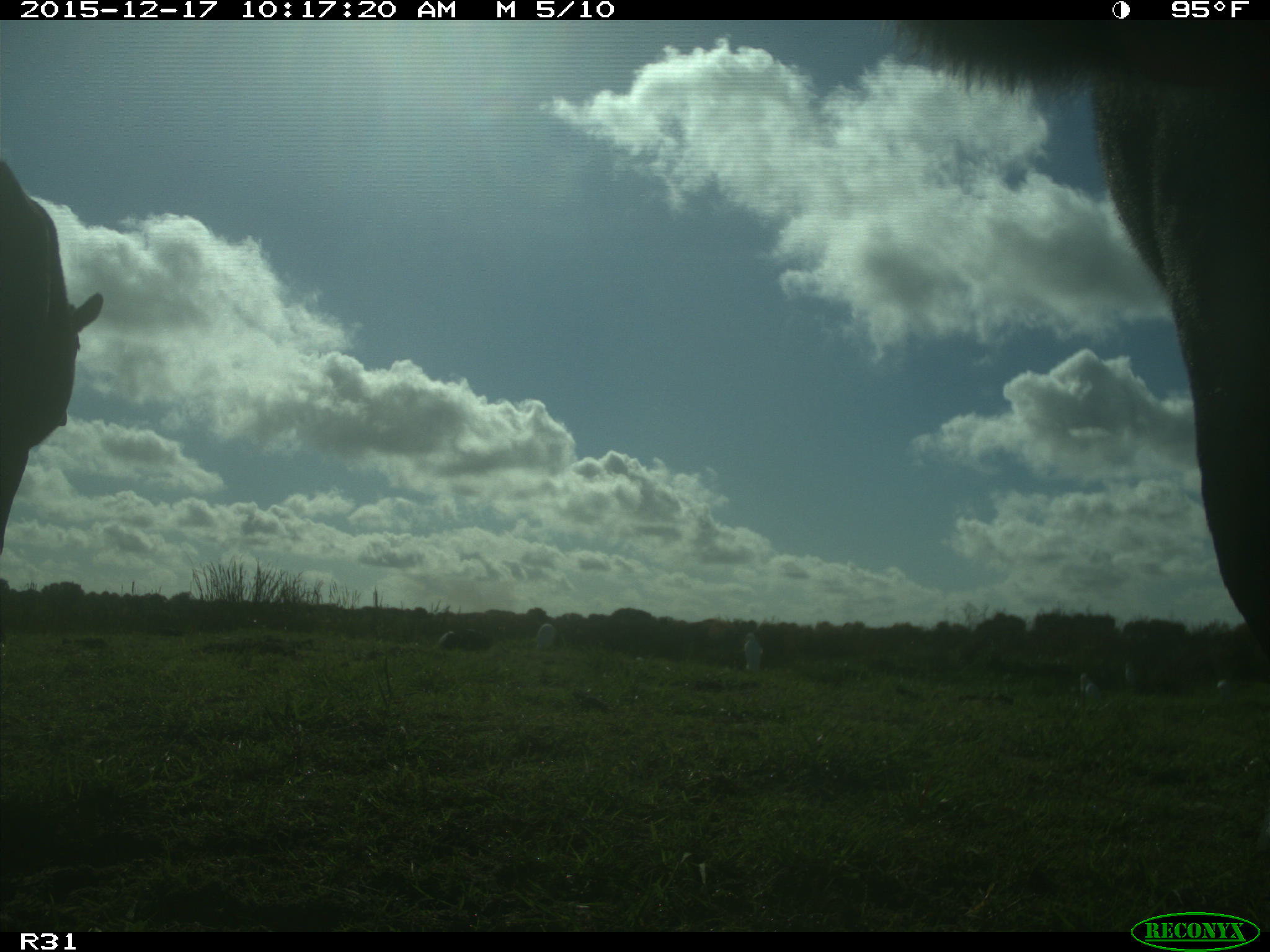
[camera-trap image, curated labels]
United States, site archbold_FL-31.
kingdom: Animalia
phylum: Chordata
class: Mammalia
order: Artiodactyla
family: Bovidae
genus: Bos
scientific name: Bos taurus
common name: domestic cow